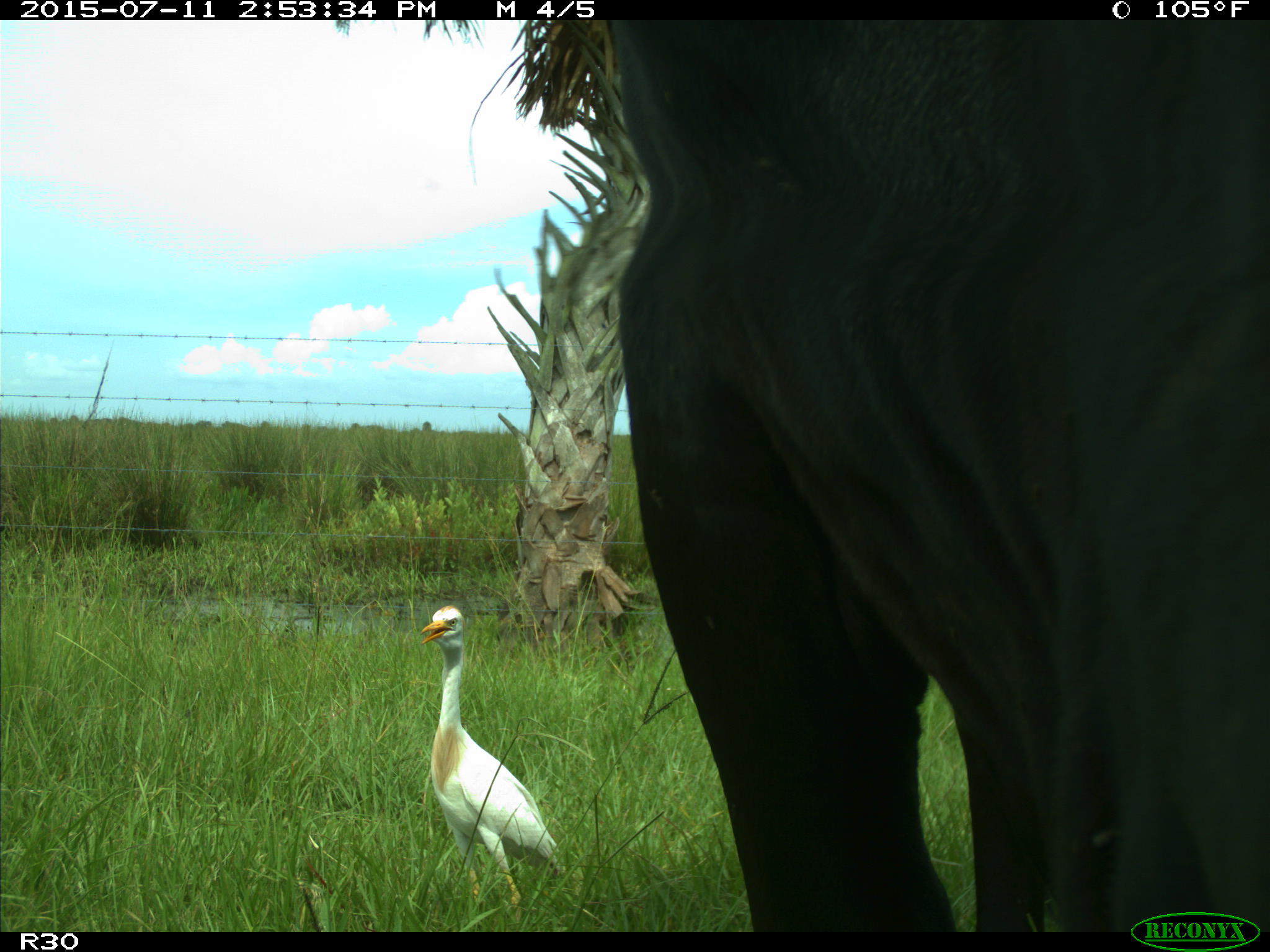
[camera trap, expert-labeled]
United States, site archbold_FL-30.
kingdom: Animalia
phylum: Chordata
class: Mammalia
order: Artiodactyla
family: Bovidae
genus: Bos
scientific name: Bos taurus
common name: domestic cow